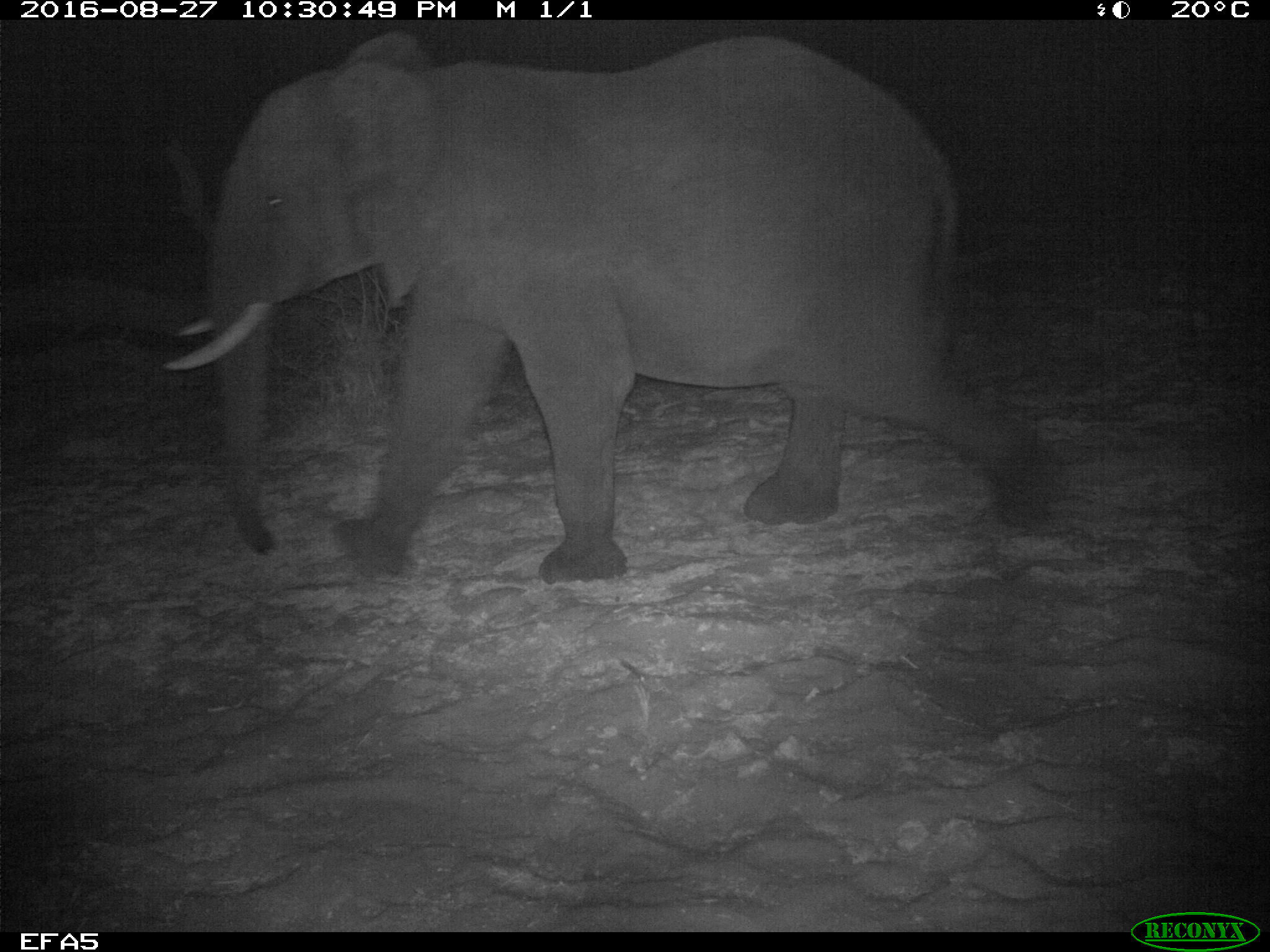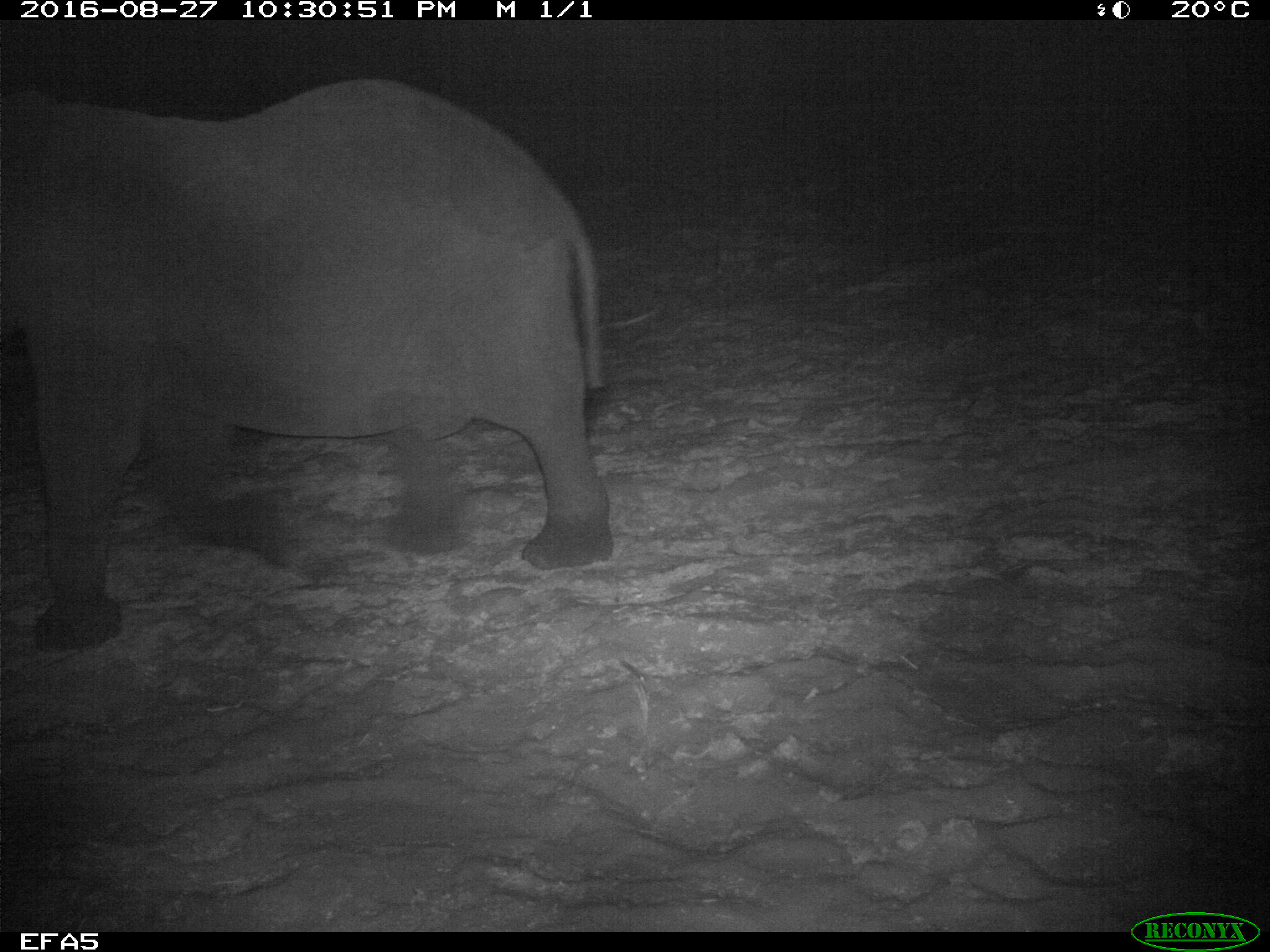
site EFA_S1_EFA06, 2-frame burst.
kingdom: Animalia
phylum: Chordata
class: Mammalia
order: Proboscidea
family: Elephantidae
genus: Loxodonta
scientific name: Loxodonta africana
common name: african bush elephant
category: elephant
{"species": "elephant (african bush elephant) (Loxodonta africana)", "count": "1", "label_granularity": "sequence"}